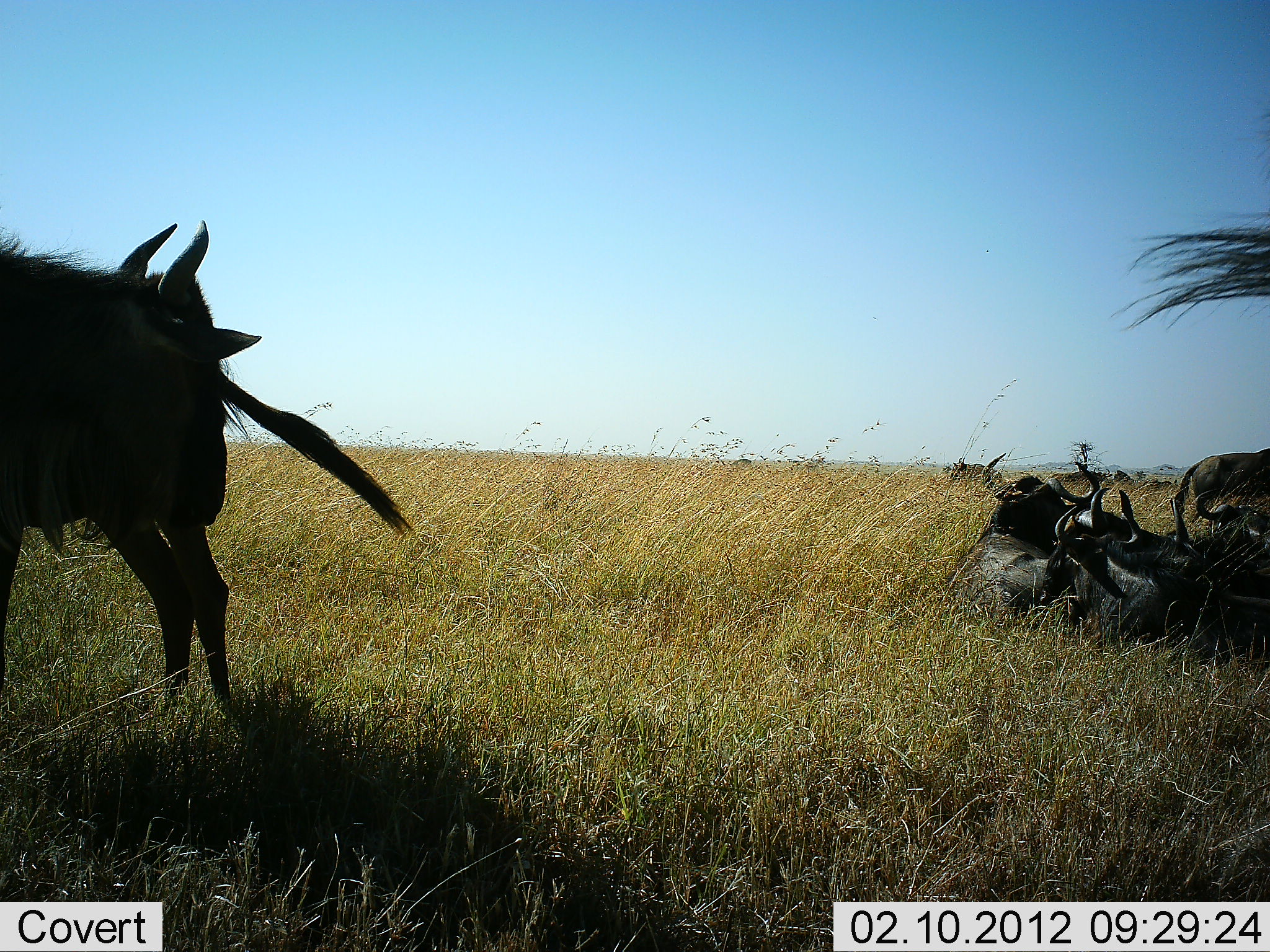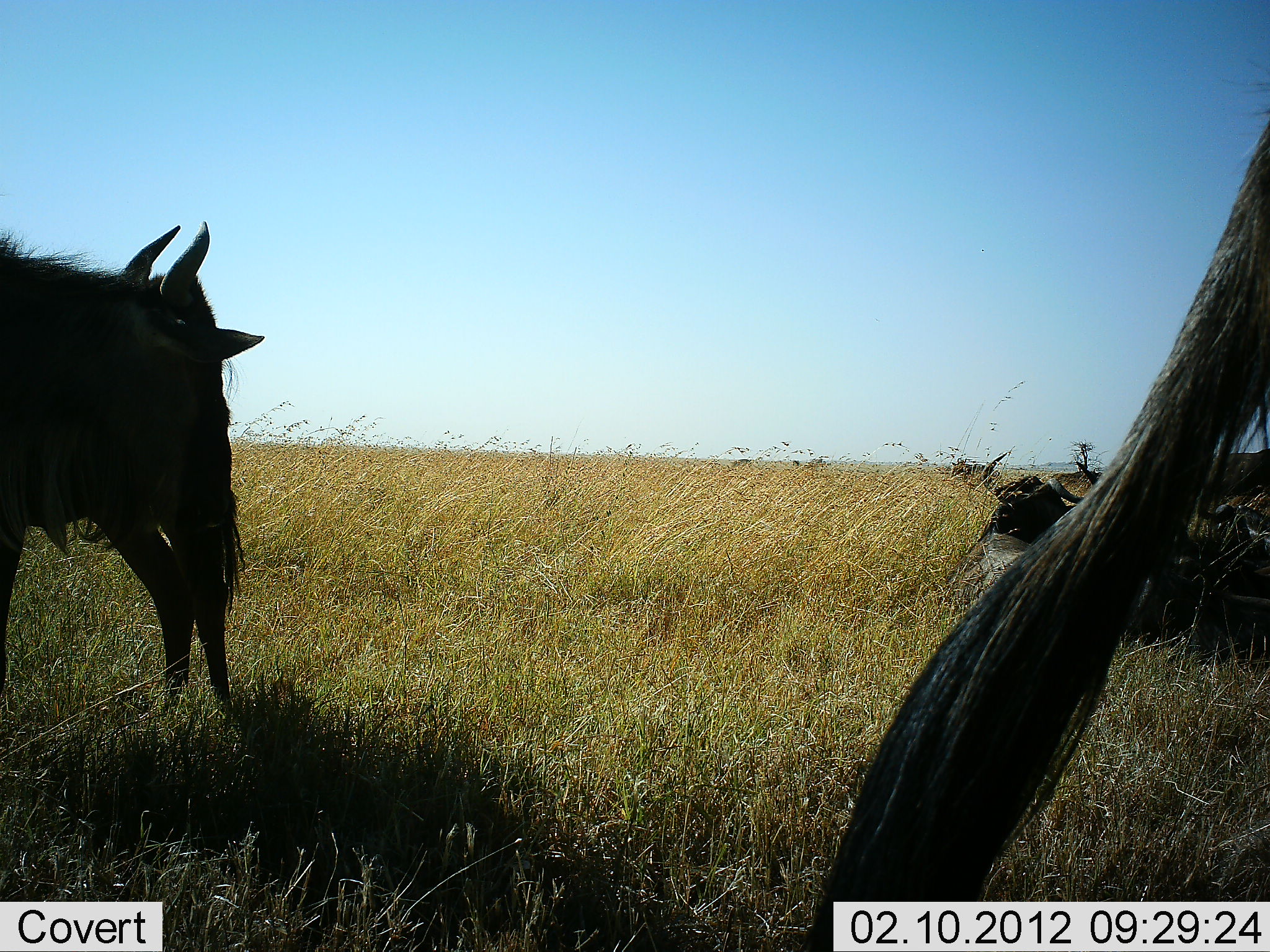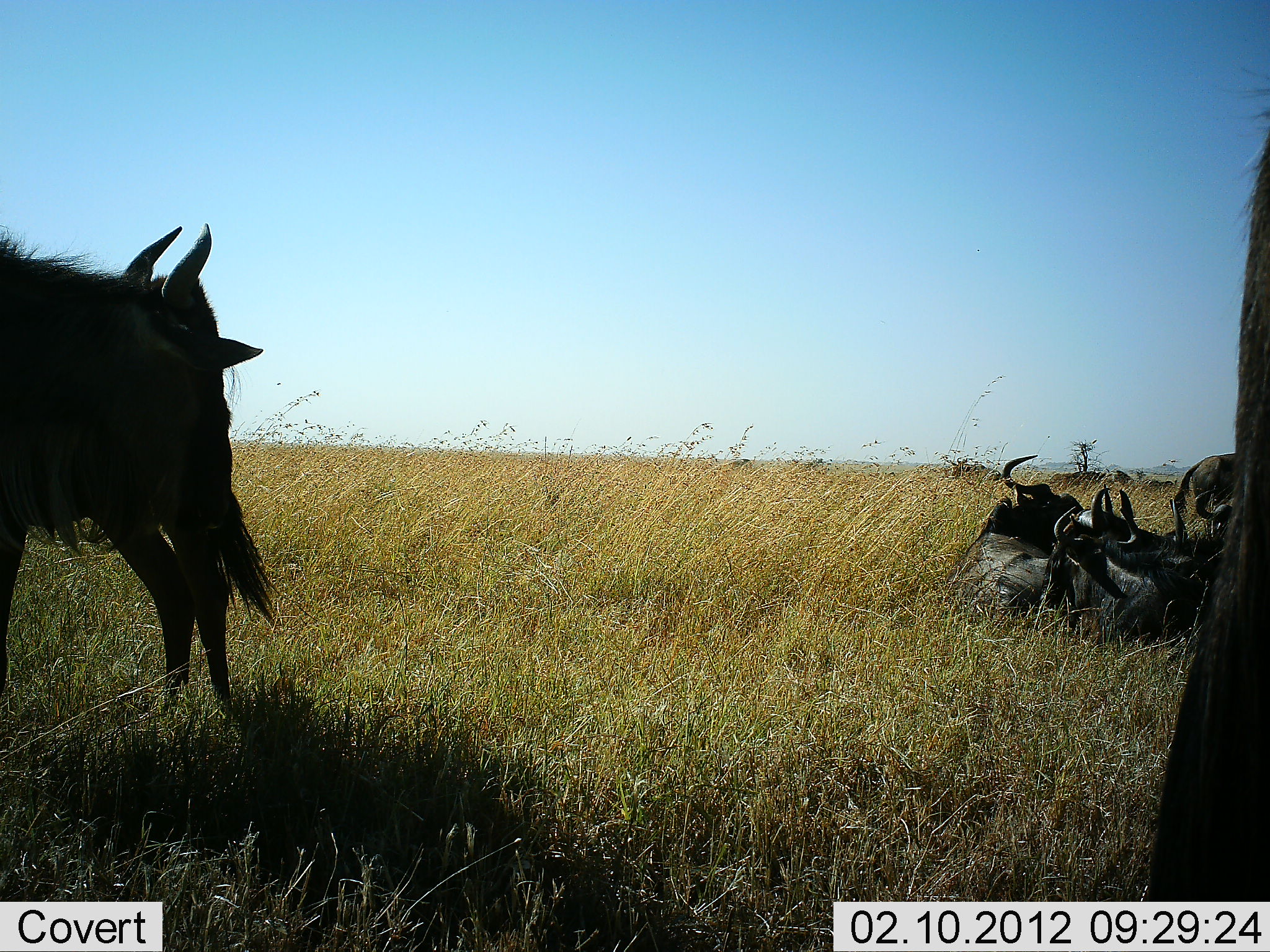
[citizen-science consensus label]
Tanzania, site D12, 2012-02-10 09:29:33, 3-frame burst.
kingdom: Animalia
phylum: Chordata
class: Mammalia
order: Artiodactyla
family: Bovidae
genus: Connochaetes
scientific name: Connochaetes taurinus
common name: blue wildebeest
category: wildebeest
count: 7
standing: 94%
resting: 94%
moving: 0%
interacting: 0%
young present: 0%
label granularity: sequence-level